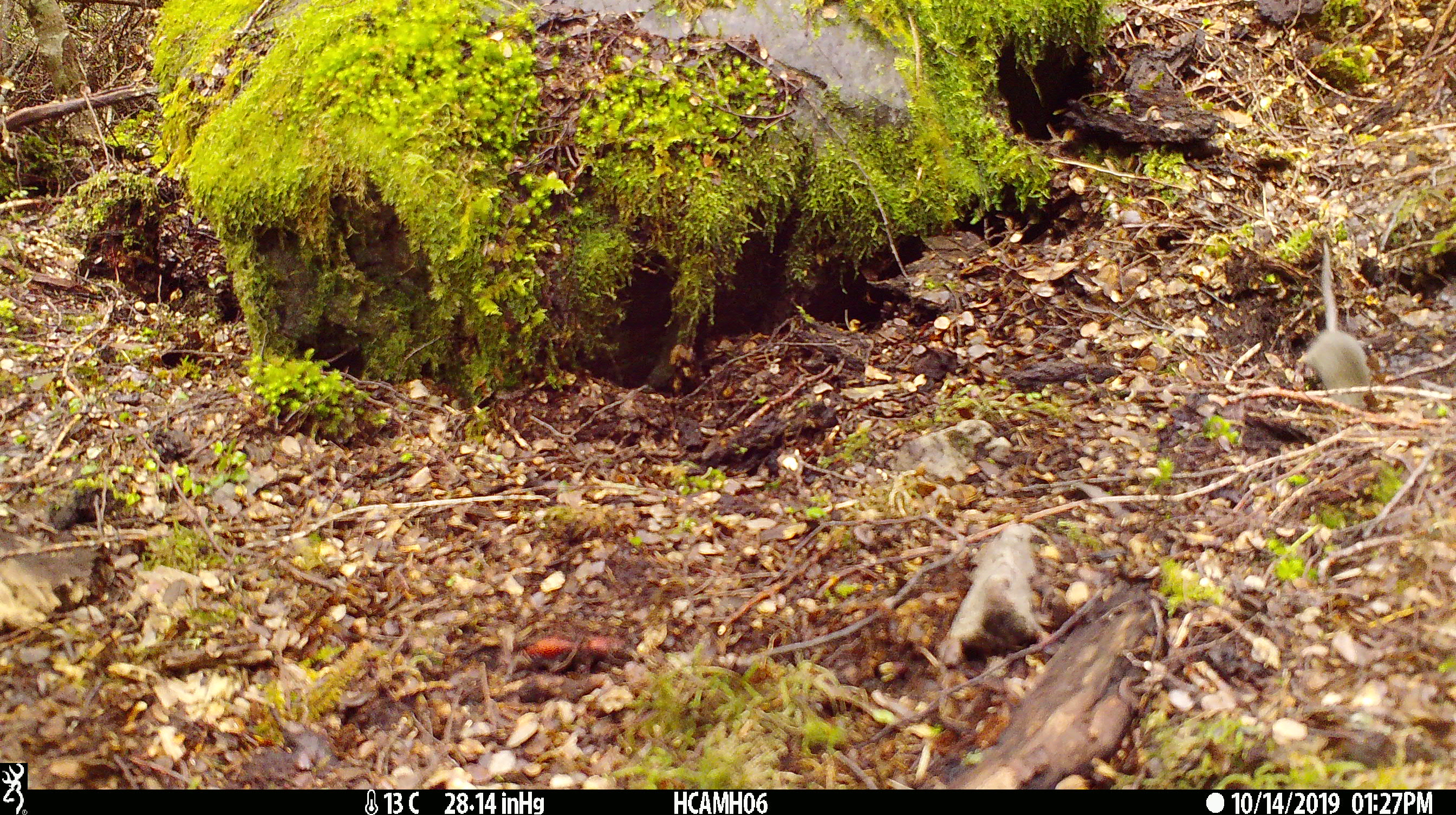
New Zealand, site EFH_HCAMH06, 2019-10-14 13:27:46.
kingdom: Animalia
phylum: Chordata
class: Mammalia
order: Rodentia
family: Muridae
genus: Mus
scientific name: Mus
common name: mouse